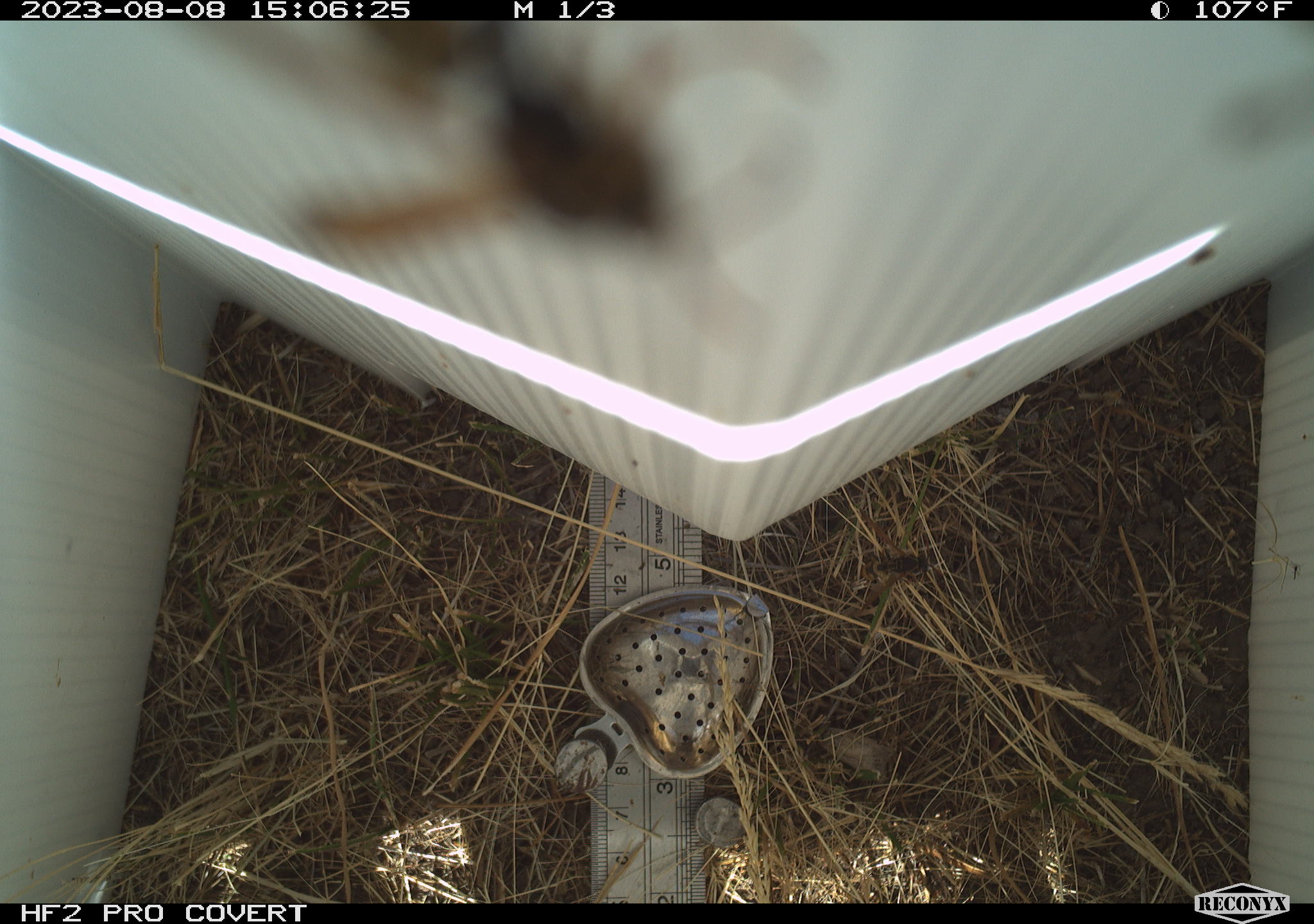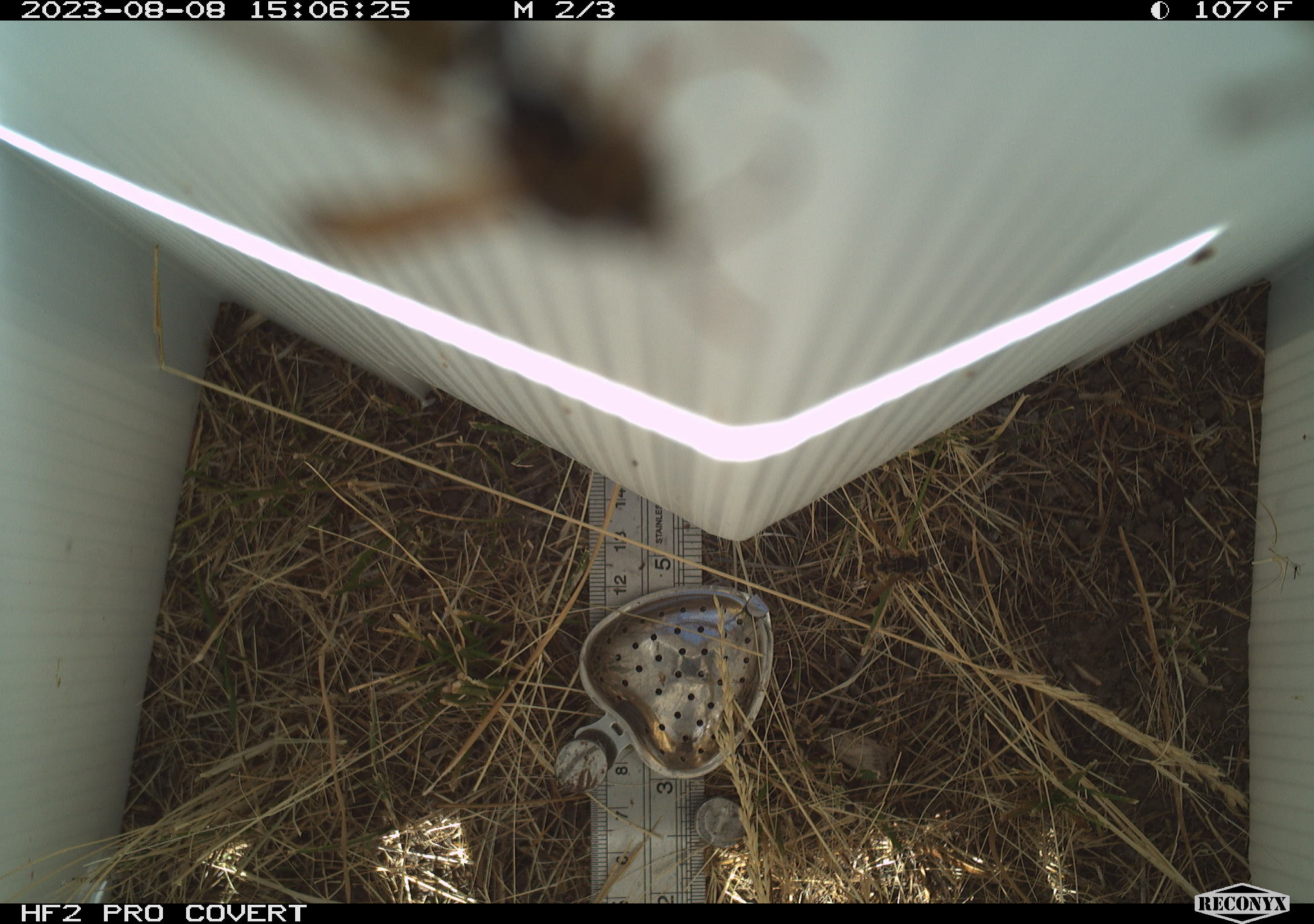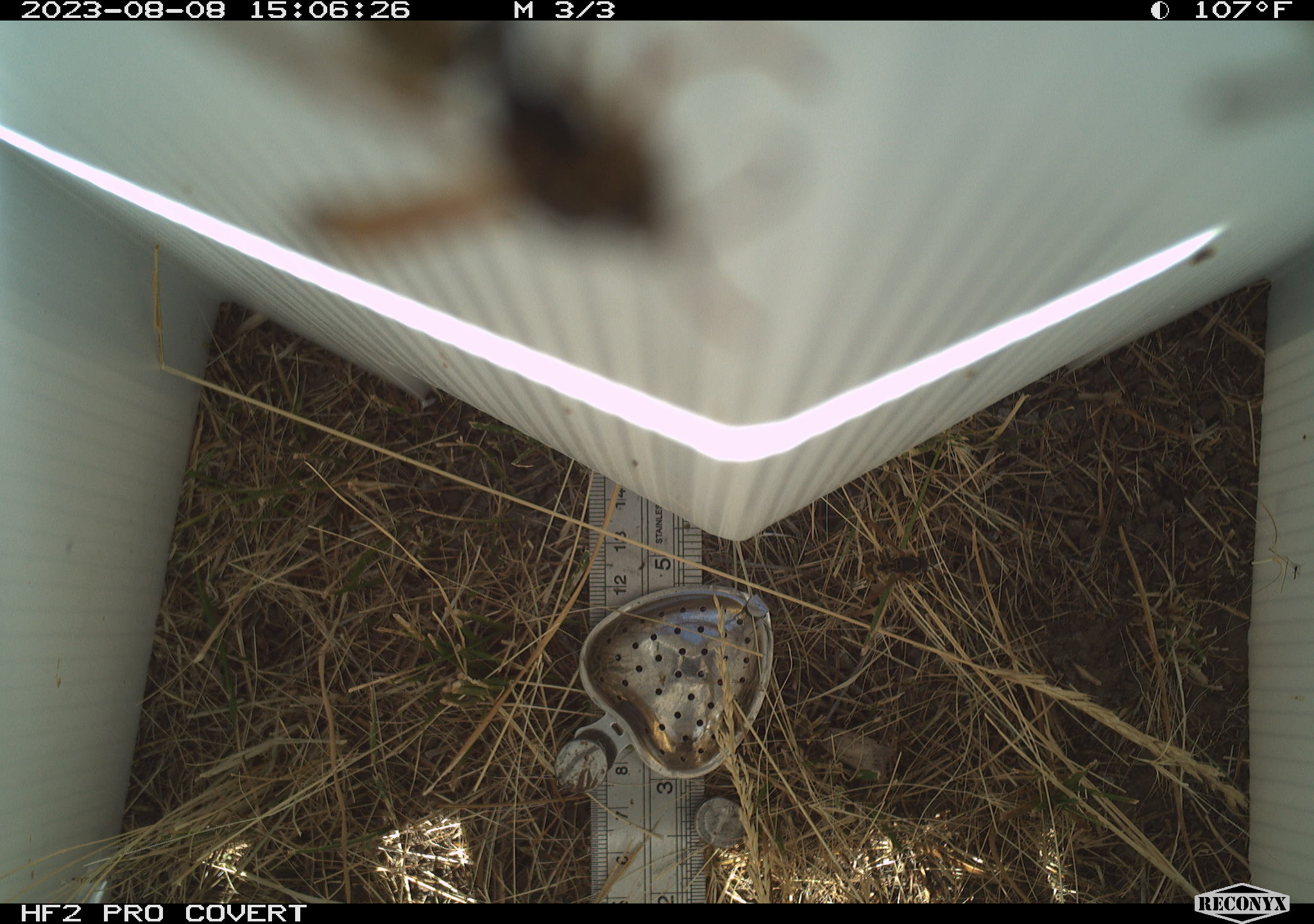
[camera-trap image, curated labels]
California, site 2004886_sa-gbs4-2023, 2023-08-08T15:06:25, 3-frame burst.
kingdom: Animalia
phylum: Arthropoda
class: Insecta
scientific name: Insecta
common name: insect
Insect (Insecta).